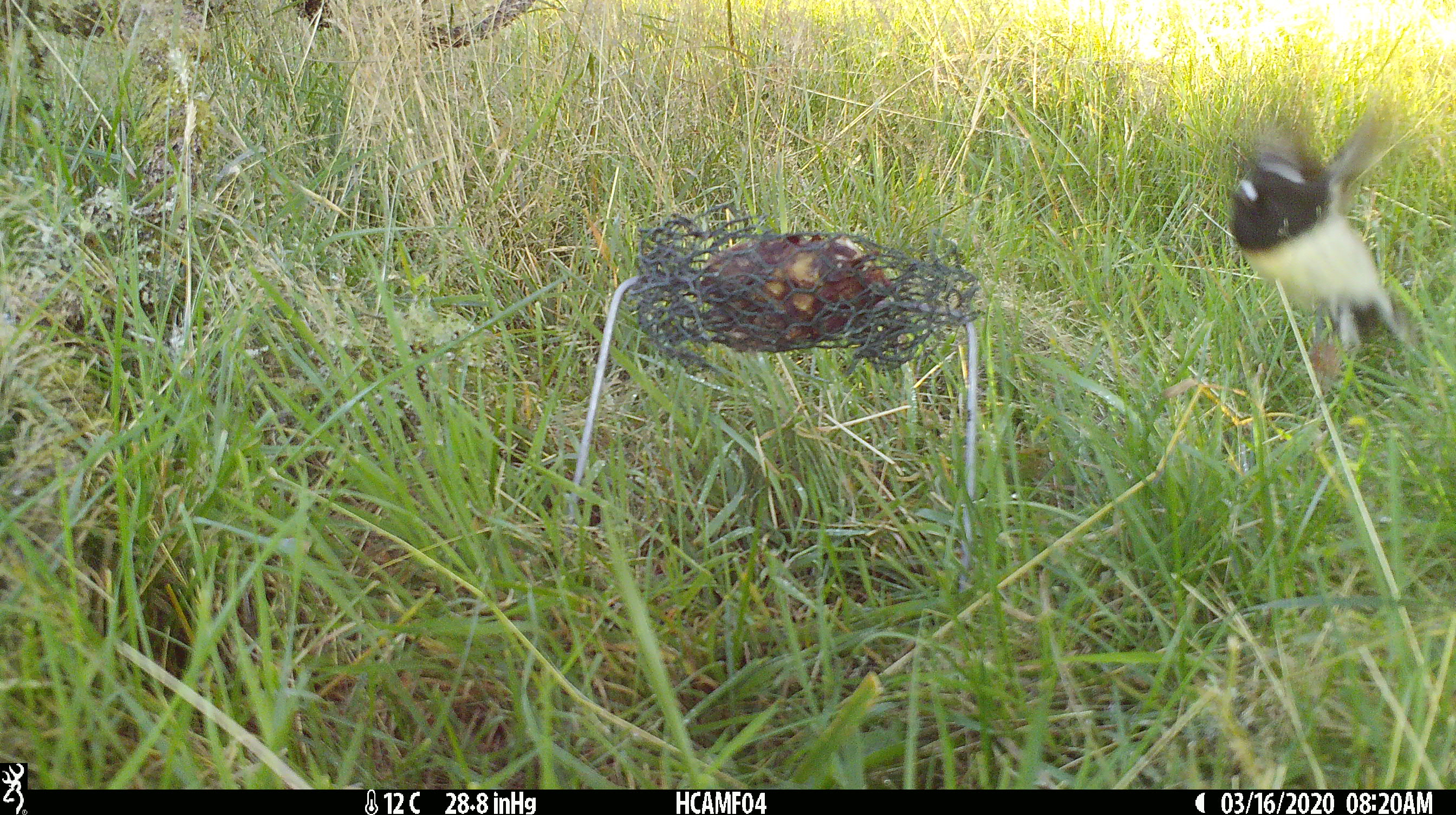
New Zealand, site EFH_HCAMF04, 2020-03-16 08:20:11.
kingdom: Animalia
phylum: Chordata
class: Aves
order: Passeriformes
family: Petroicidae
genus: Petroica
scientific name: Petroica macrocephala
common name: tomtit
Tomtit (Petroica macrocephala).